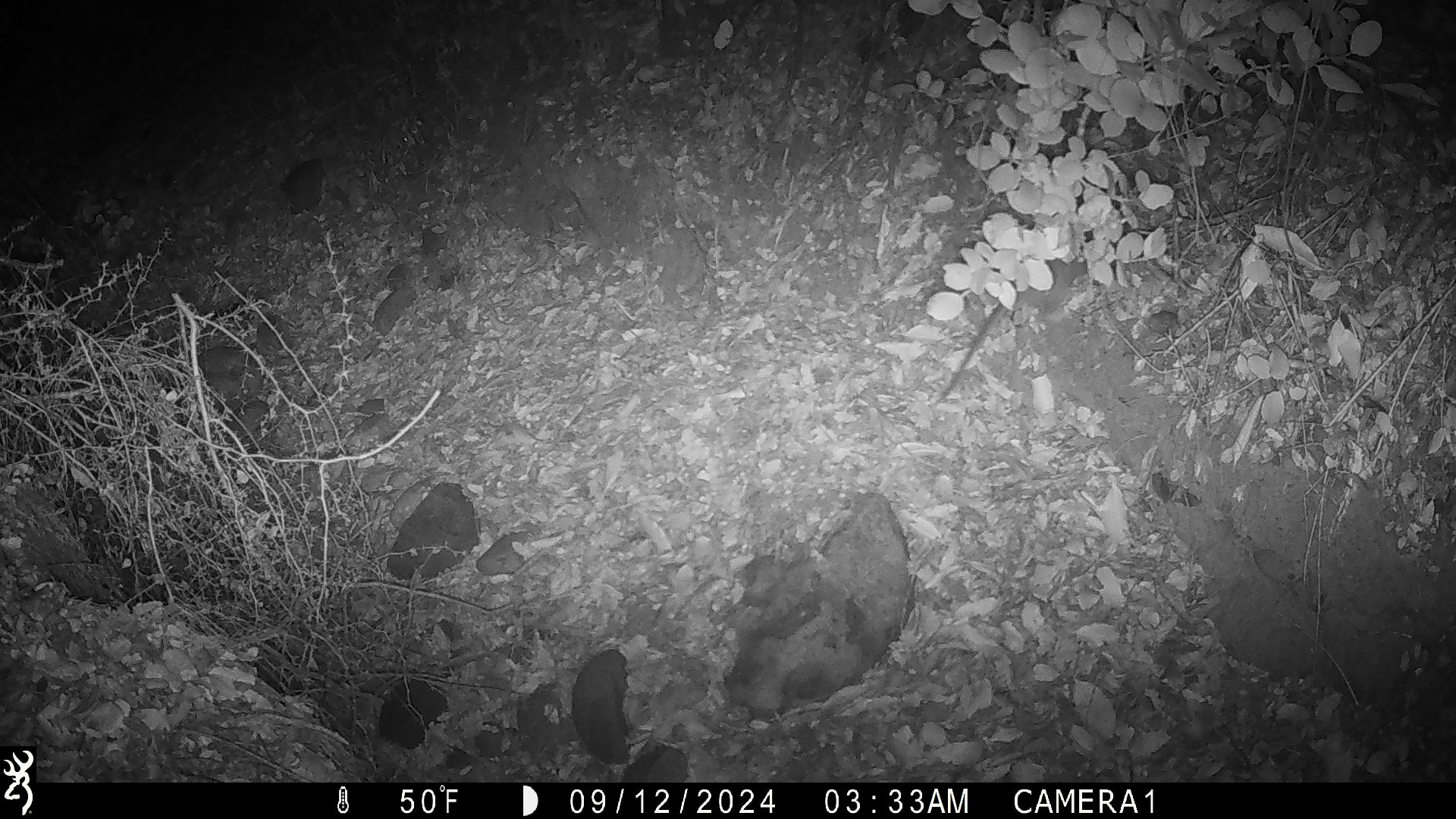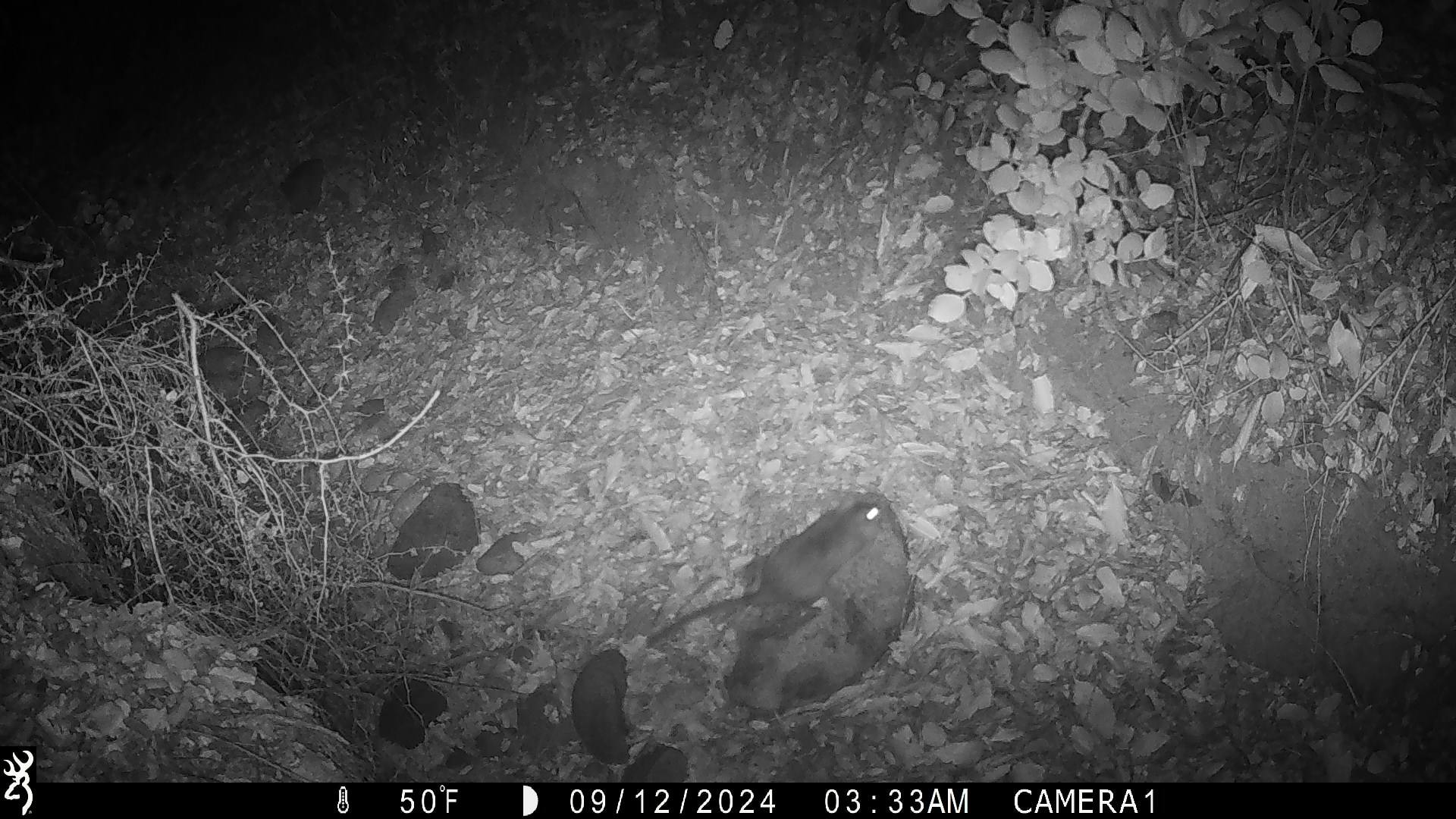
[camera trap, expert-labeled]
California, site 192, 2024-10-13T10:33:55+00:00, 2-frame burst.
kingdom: Animalia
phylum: Chordata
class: Mammalia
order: Rodentia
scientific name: Rodentia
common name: mouse or rat